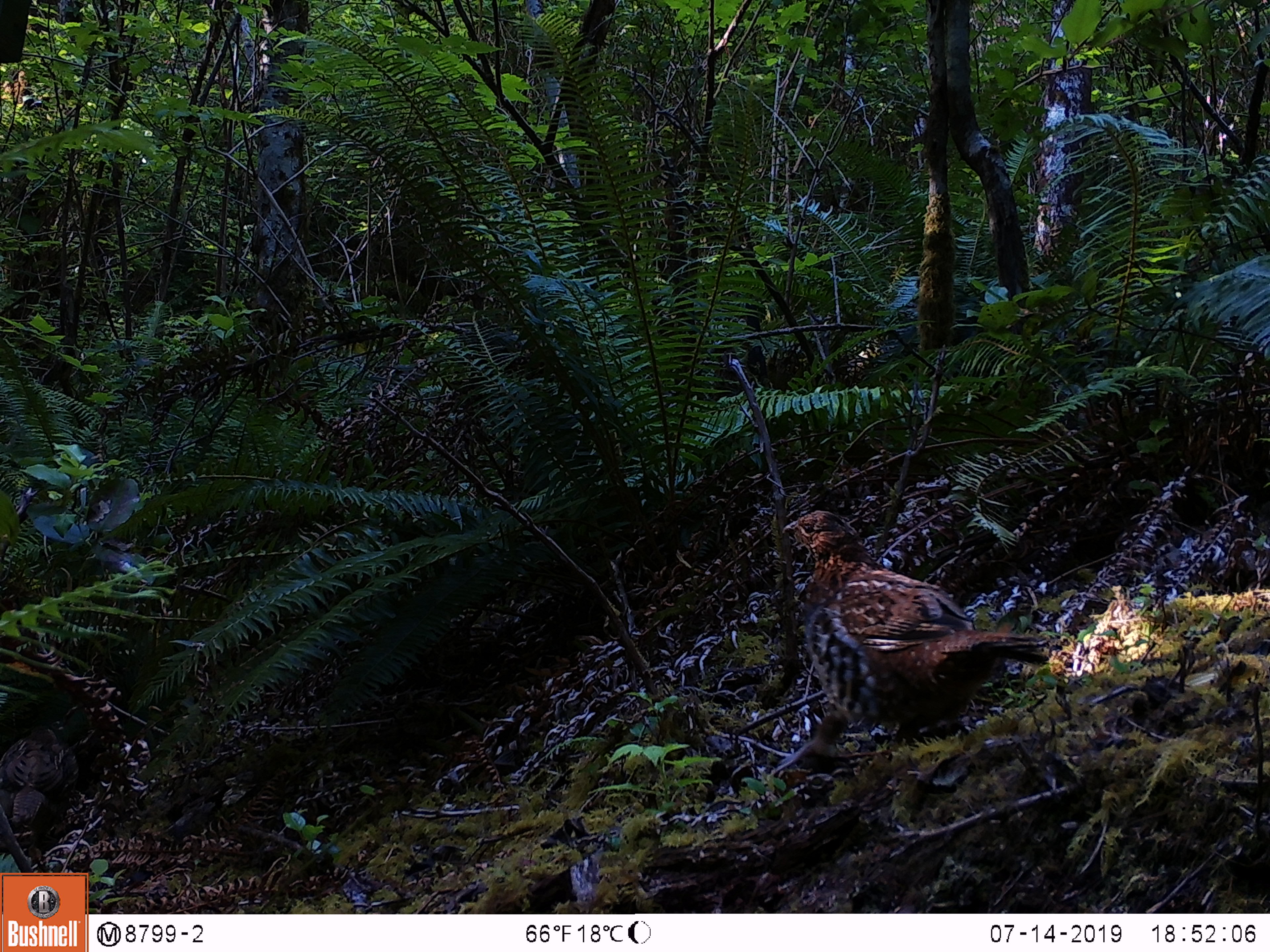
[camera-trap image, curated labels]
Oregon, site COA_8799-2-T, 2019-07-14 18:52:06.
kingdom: Animalia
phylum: Chordata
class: Aves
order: Galliformes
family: Phasianidae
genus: Bonasa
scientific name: Bonasa umbellus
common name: ruffed grouse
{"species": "ruffed grouse (Bonasa umbellus)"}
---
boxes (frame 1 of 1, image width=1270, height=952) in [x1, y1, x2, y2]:
ruffed grouse: [767, 492, 1068, 765]